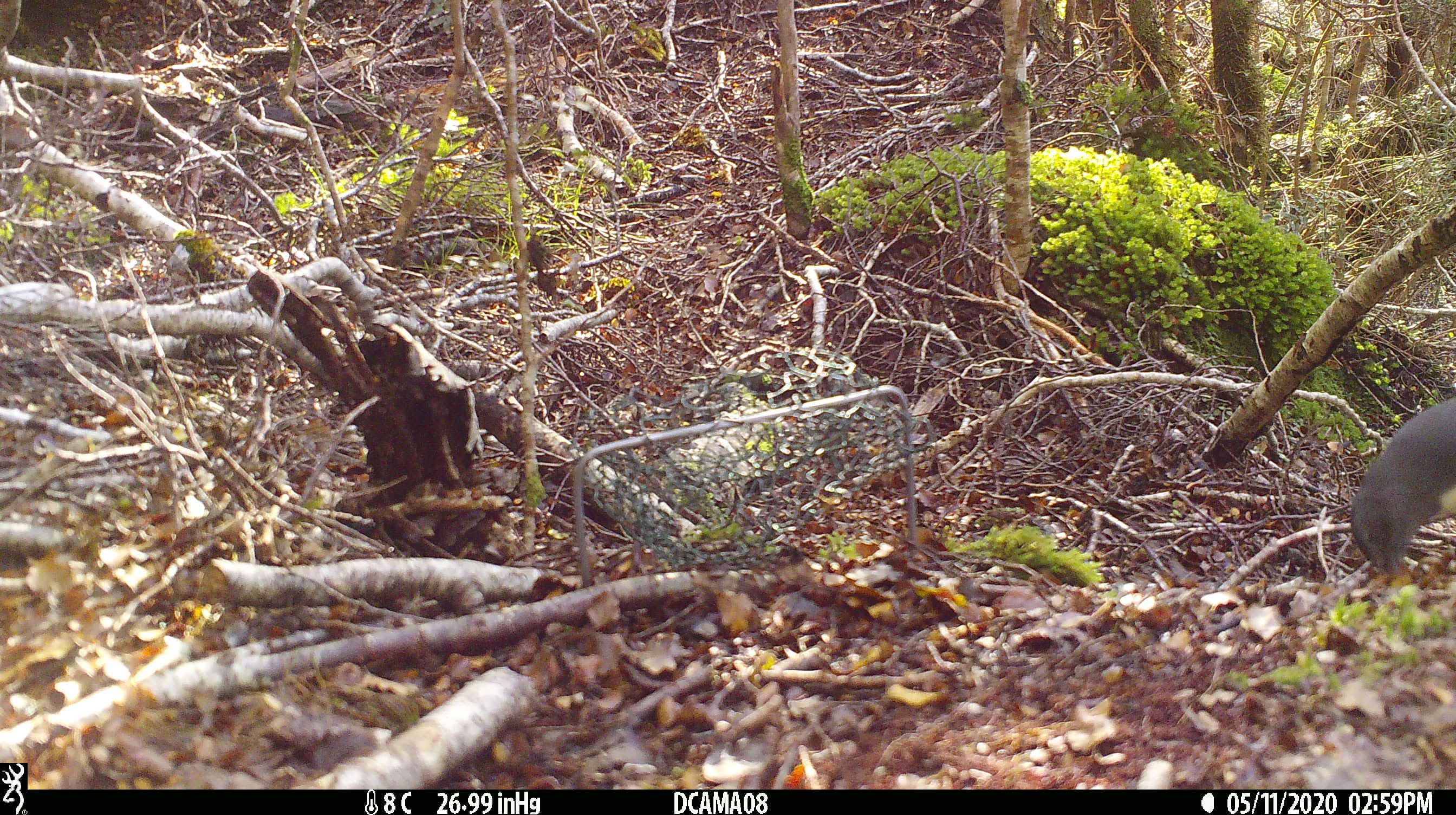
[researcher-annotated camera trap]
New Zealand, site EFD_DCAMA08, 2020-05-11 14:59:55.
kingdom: Animalia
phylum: Chordata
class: Aves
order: Passeriformes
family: Petroicidae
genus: Petroica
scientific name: Petroica australis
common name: new zealand robin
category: robin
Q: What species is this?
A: Robin (new zealand robin) (Petroica australis).